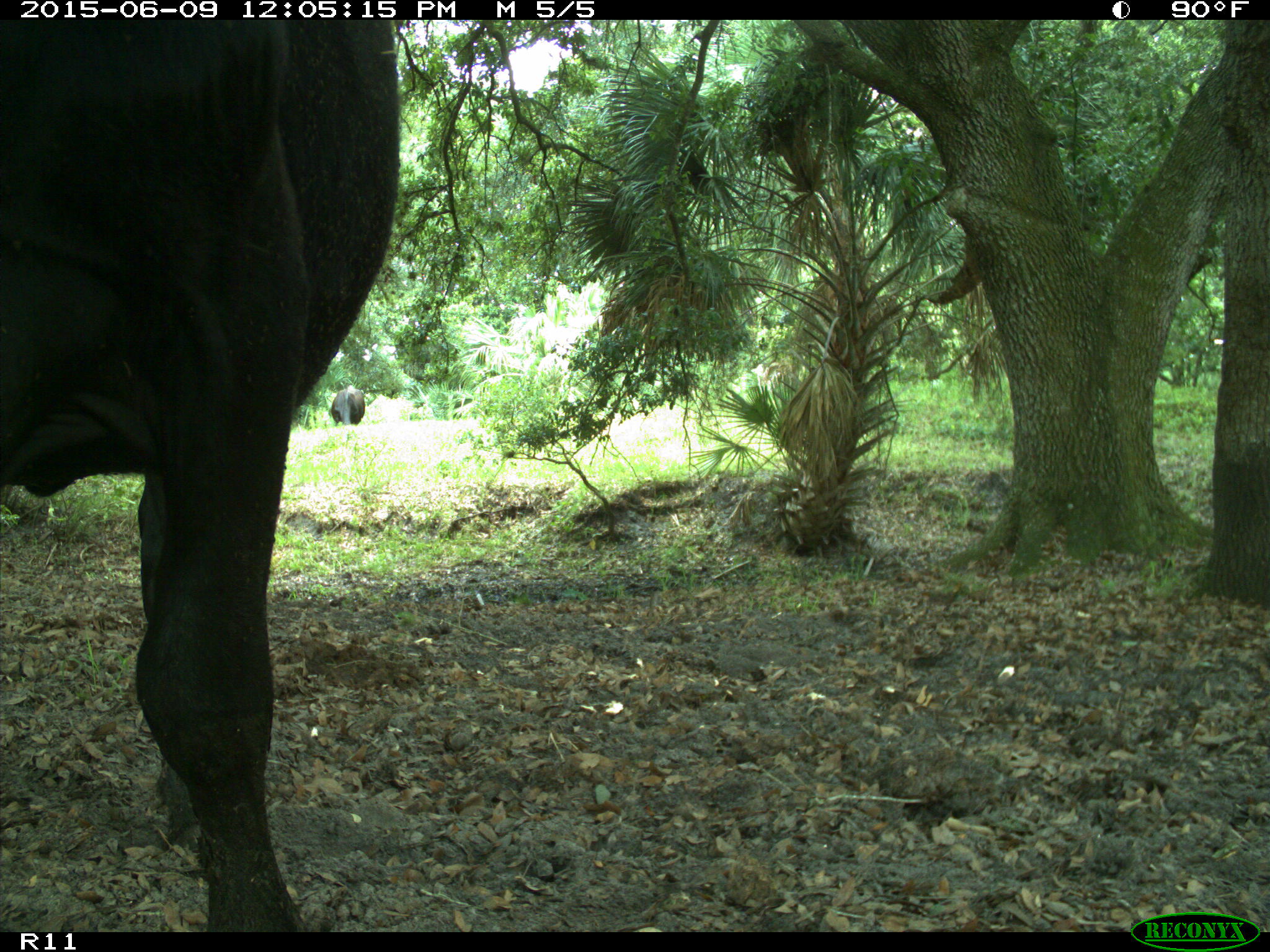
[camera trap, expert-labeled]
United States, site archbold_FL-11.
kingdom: Animalia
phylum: Chordata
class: Mammalia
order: Artiodactyla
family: Bovidae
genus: Bos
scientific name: Bos taurus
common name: domestic cow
Bos taurus (domestic cow).